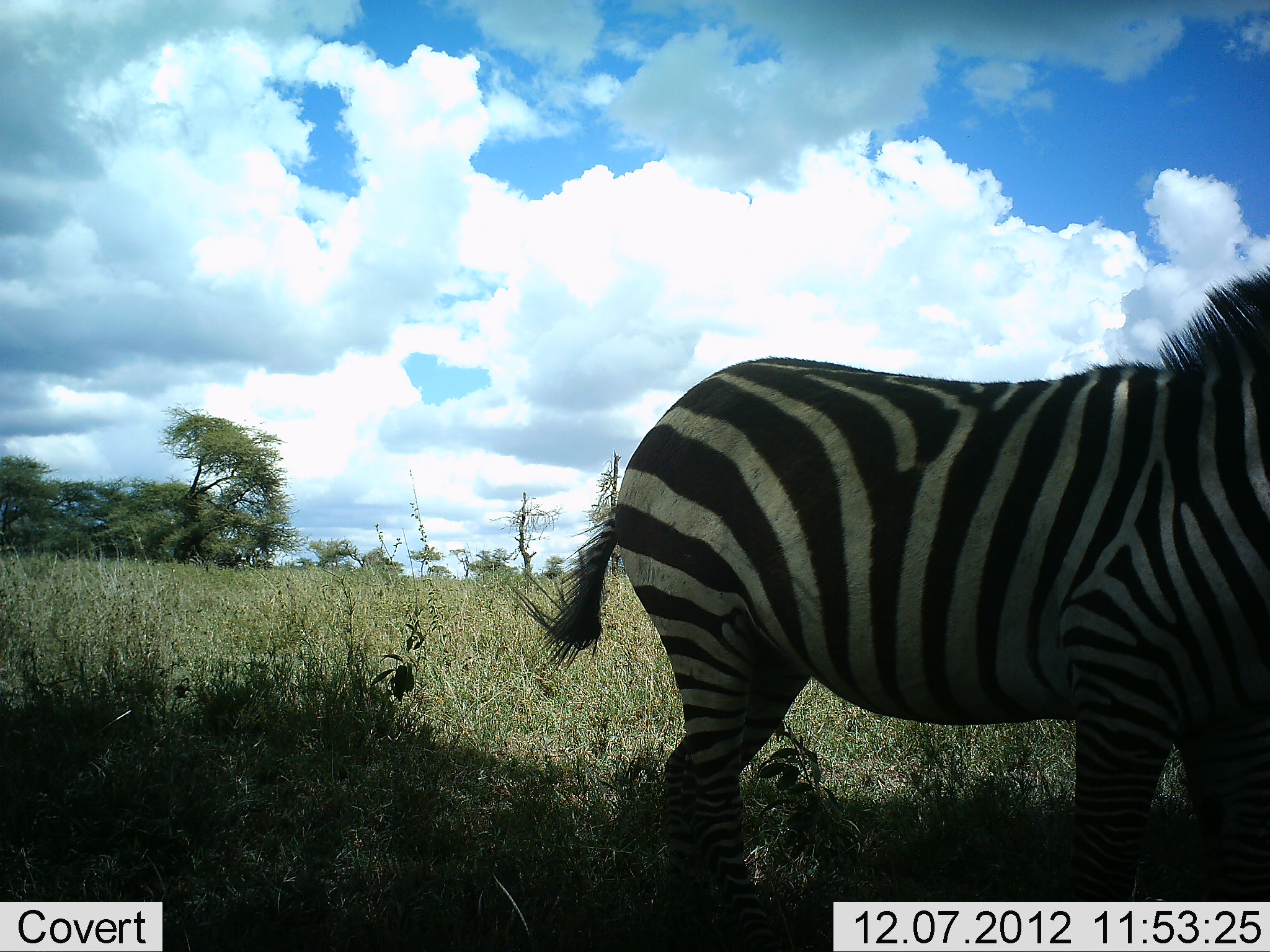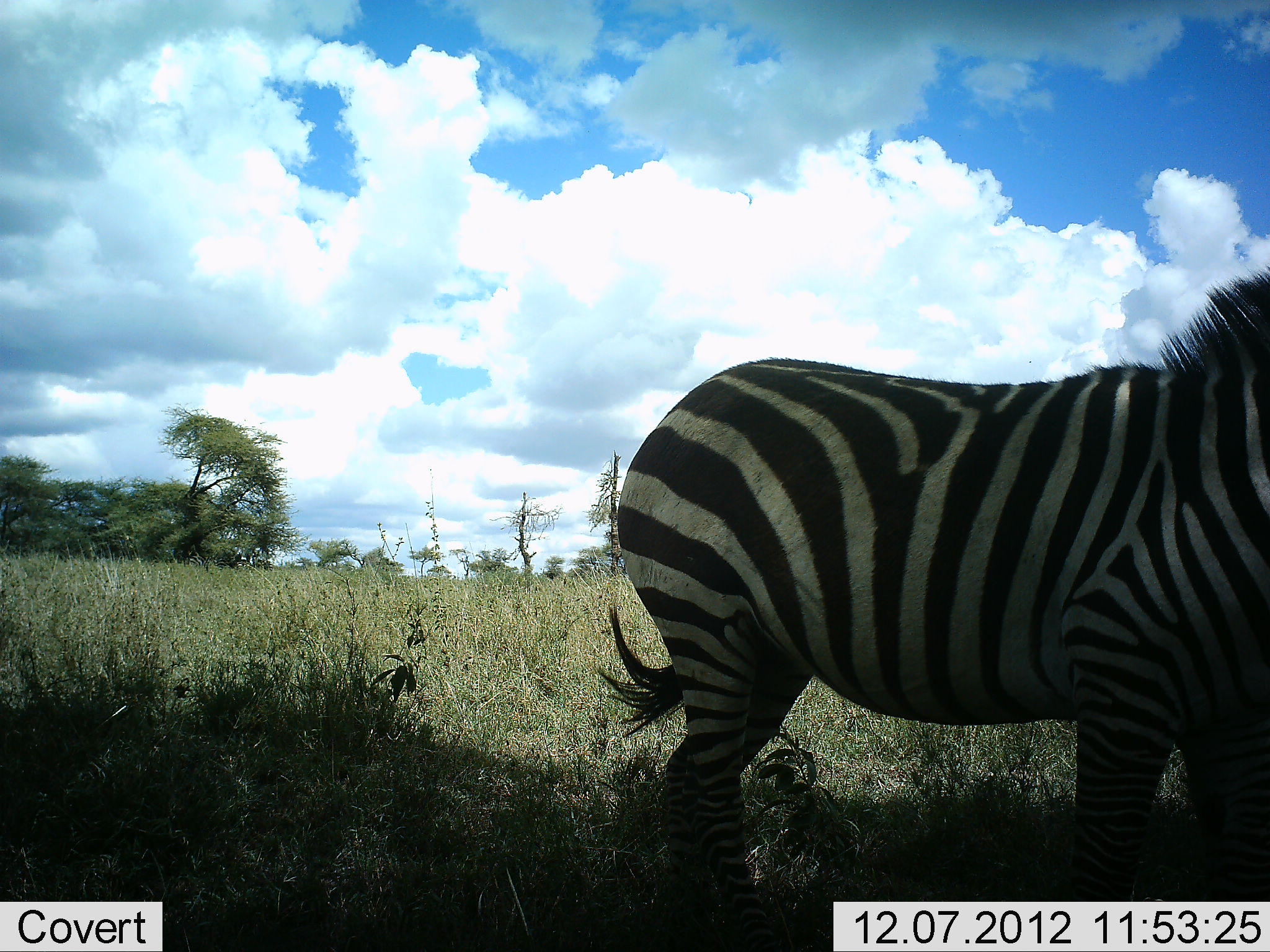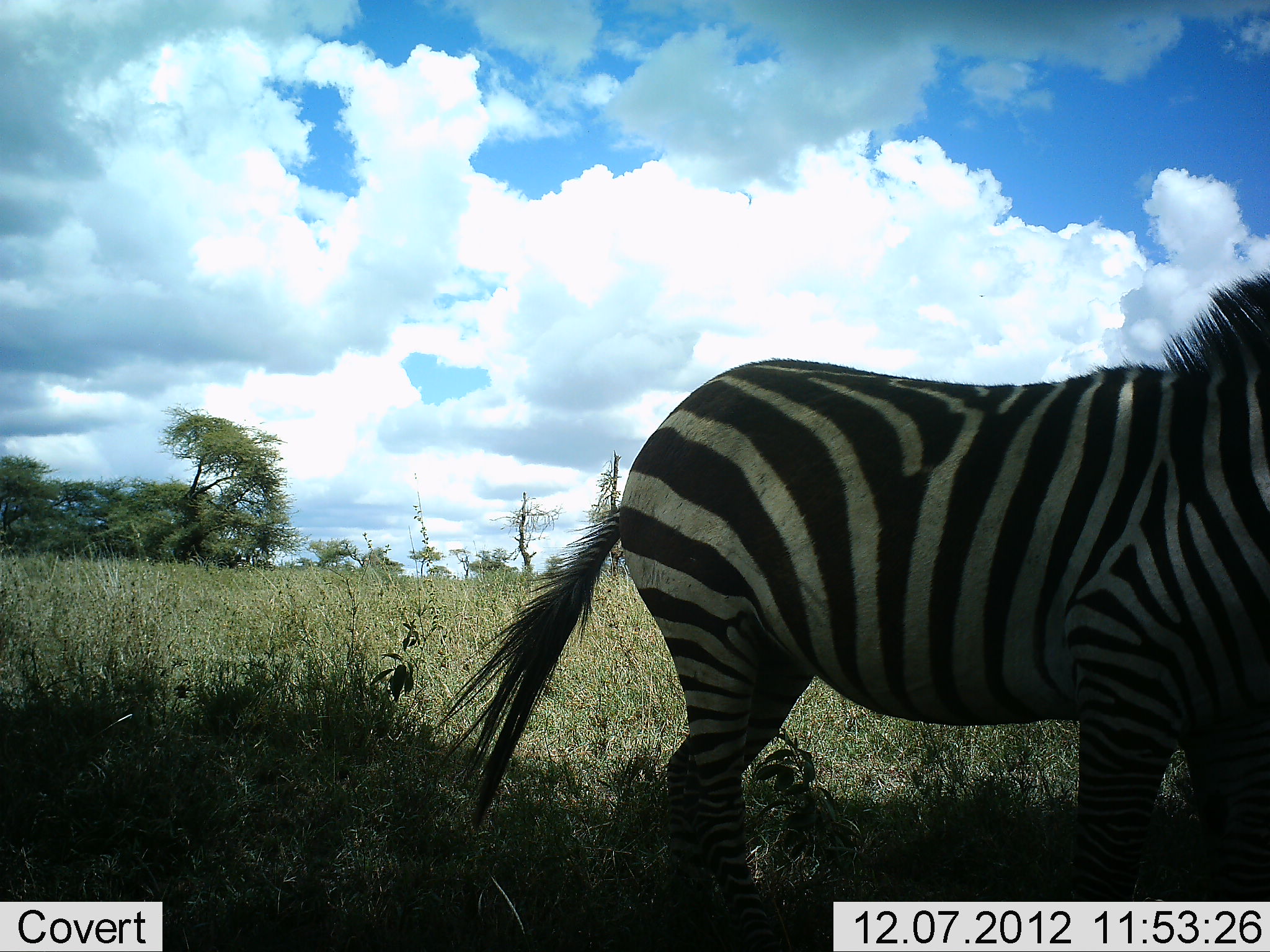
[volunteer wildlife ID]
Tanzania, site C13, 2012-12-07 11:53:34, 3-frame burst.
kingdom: Animalia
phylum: Chordata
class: Mammalia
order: Perissodactyla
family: Equidae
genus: Equus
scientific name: Equus quagga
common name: plains zebra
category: zebra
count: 1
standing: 100%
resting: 0%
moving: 0%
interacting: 0%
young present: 0%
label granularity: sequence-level